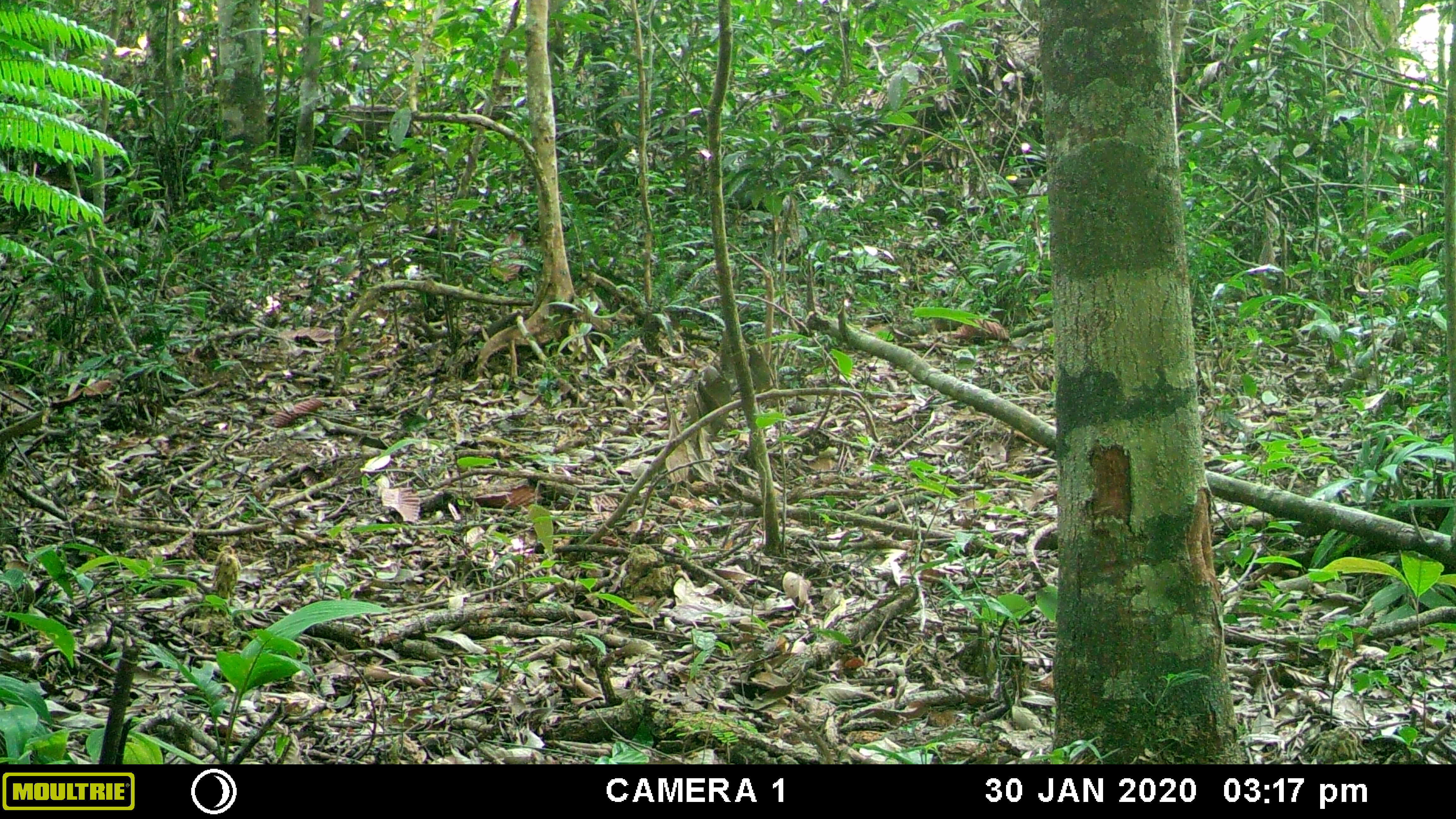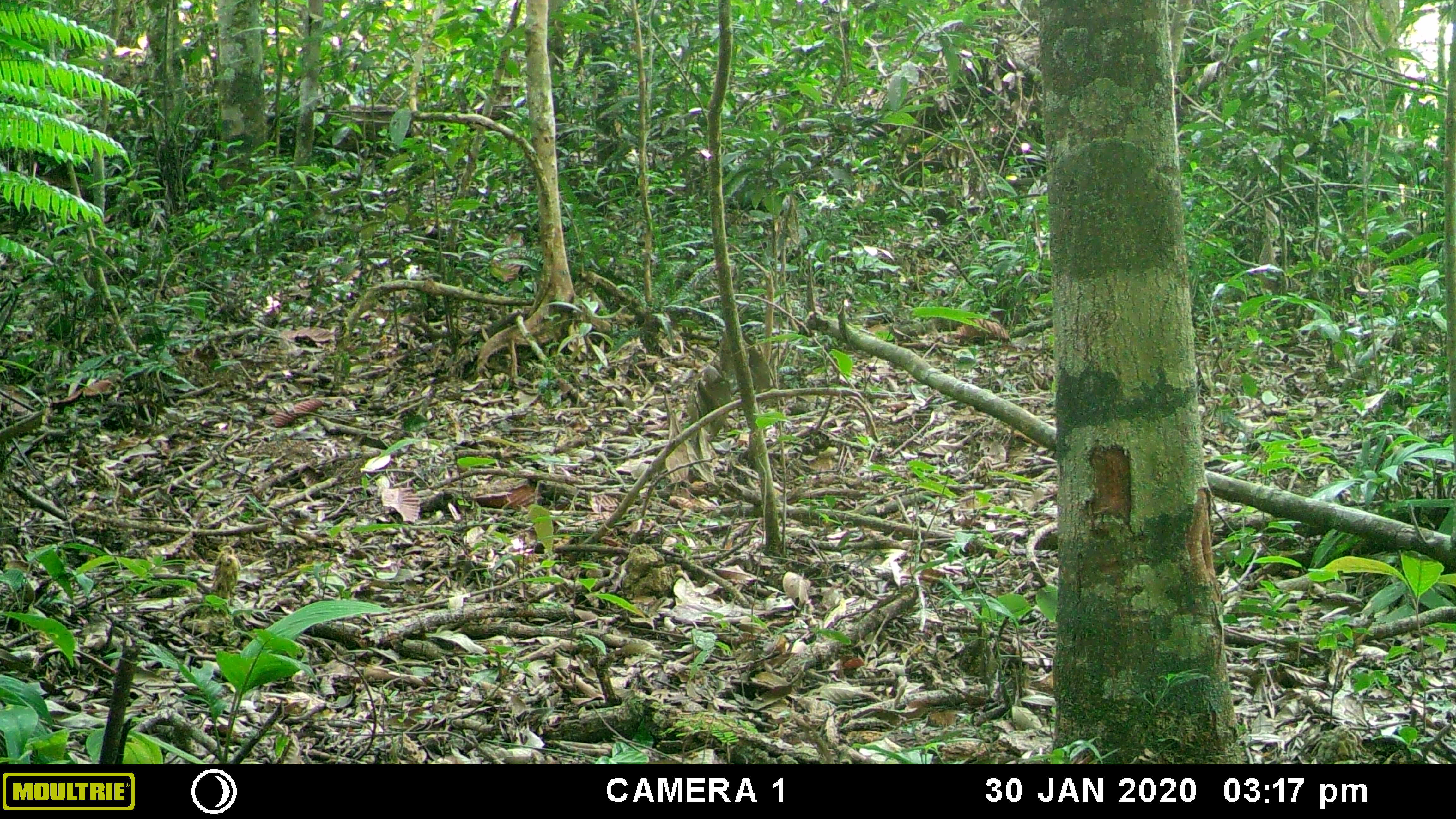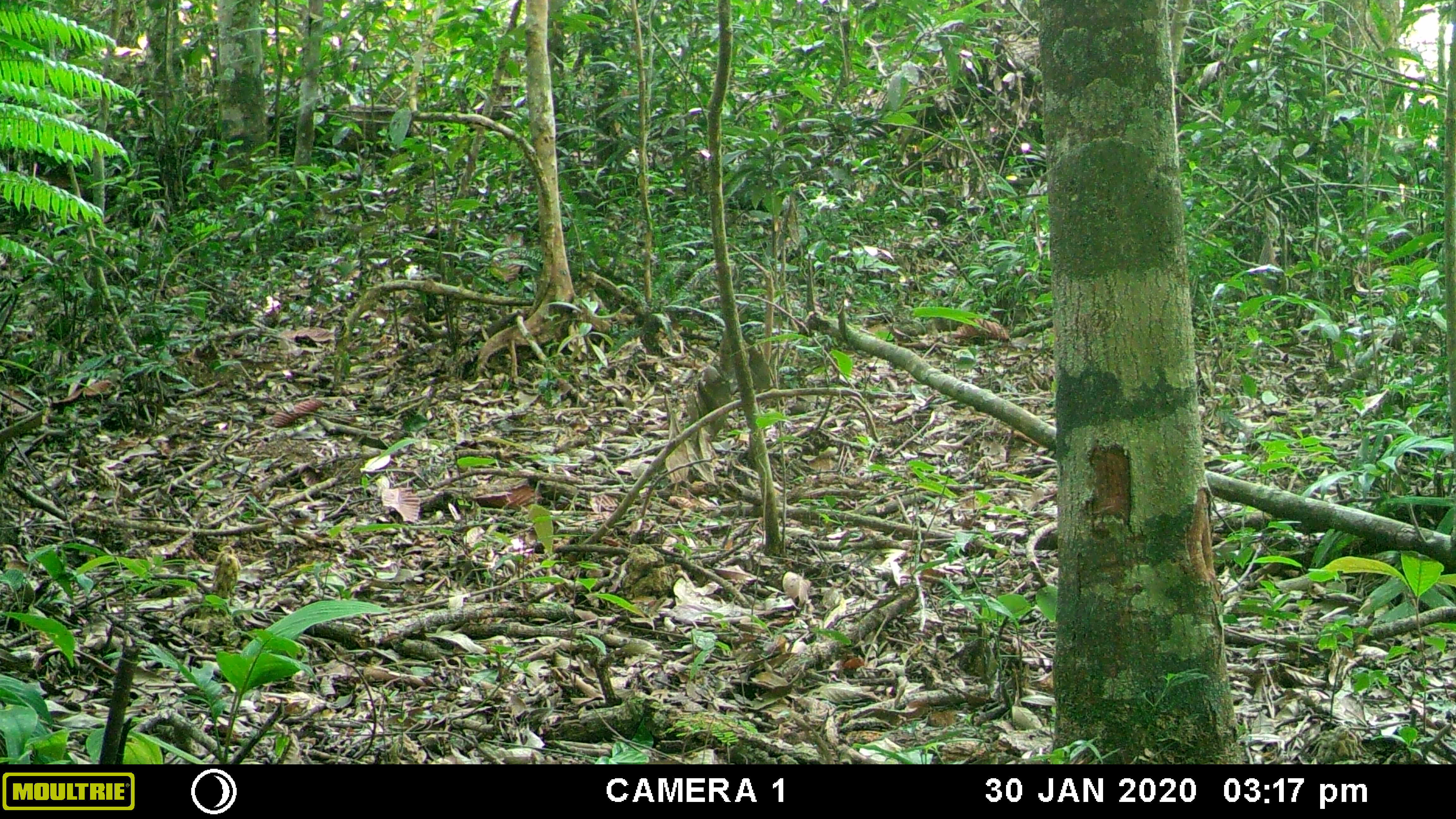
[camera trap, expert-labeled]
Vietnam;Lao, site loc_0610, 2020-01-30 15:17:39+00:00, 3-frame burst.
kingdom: Animalia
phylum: Chordata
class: Mammalia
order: Carnivora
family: Mustelidae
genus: Martes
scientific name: Martes flavigula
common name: yellow-throated marten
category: yellow throated marten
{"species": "yellow throated marten (yellow-throated marten) (Martes flavigula)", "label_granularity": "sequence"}